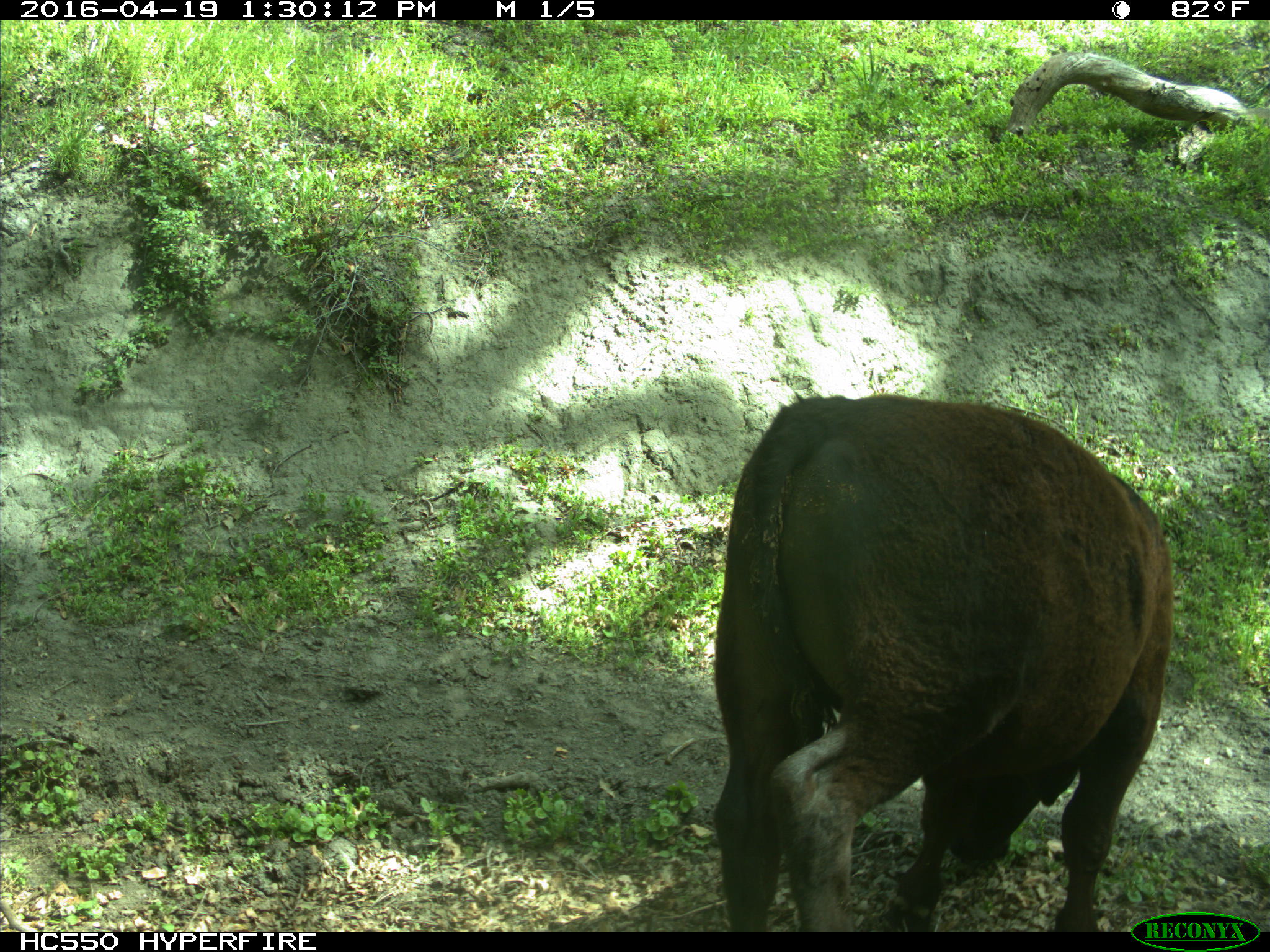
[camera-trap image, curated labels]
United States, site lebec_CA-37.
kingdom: Animalia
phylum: Chordata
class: Mammalia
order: Artiodactyla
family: Bovidae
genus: Bos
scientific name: Bos taurus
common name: domestic cow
Bos taurus (domestic cow).